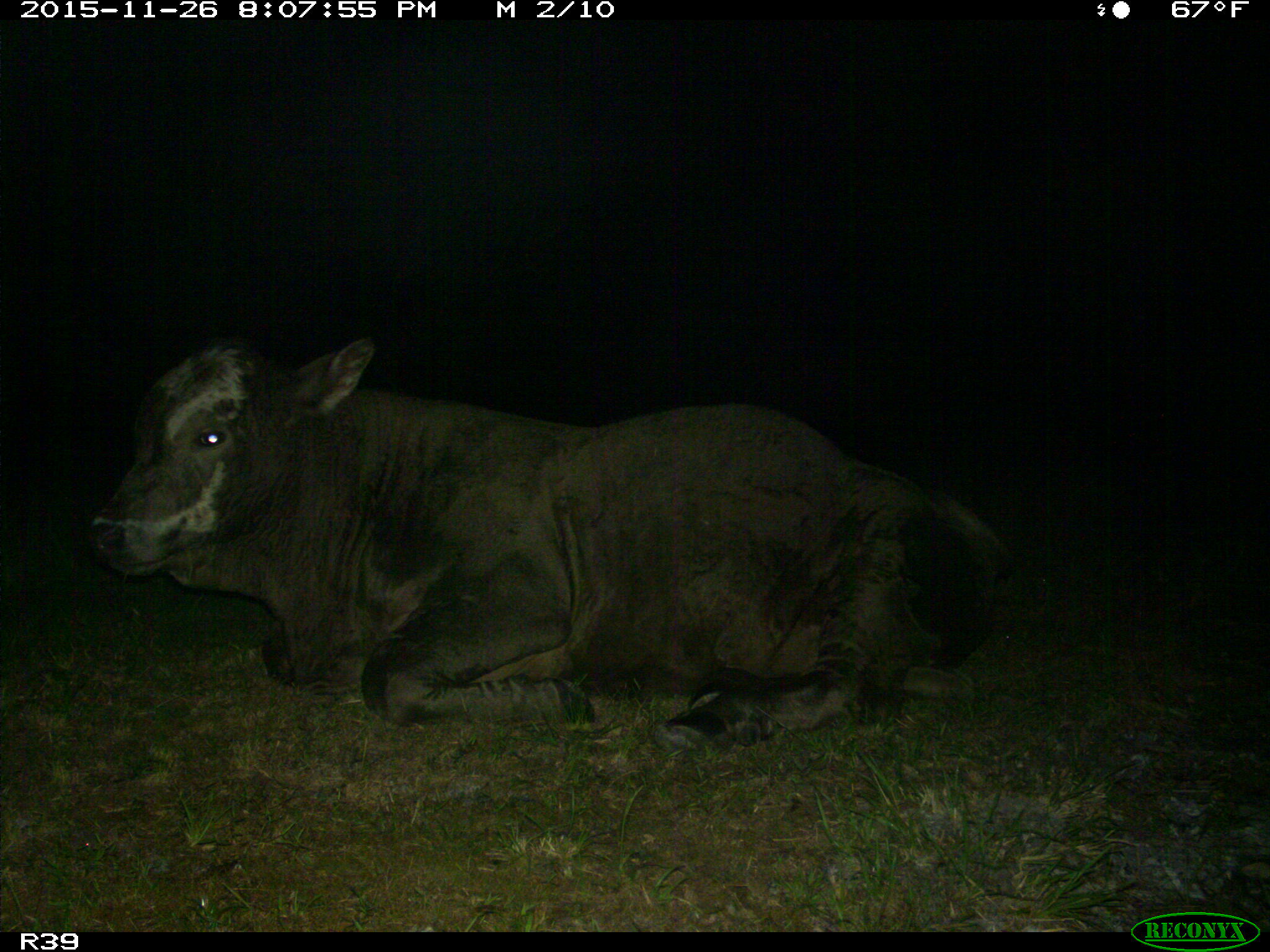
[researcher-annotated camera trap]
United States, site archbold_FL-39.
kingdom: Animalia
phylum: Chordata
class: Mammalia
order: Artiodactyla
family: Bovidae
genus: Bos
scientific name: Bos taurus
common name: domestic cow